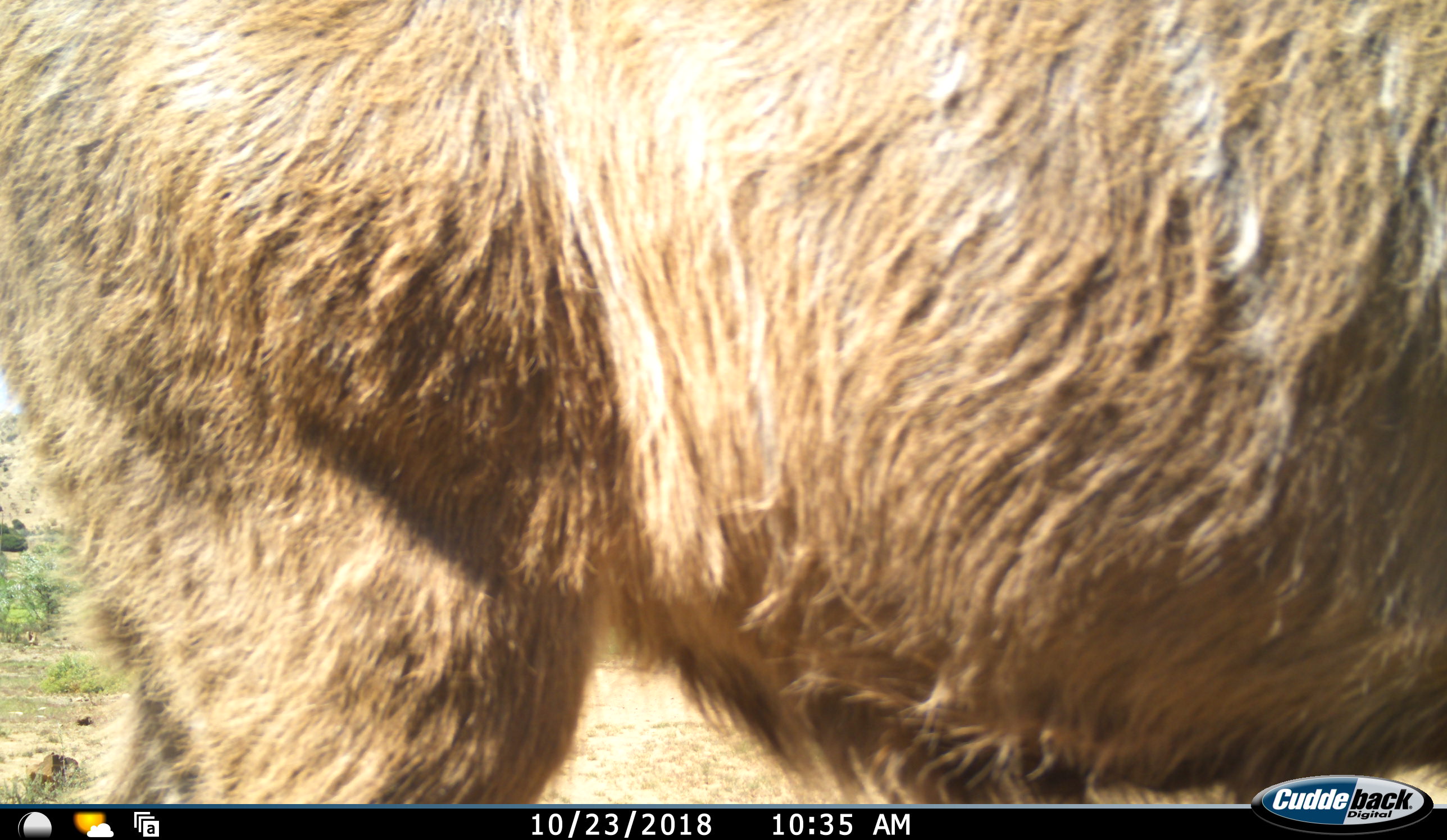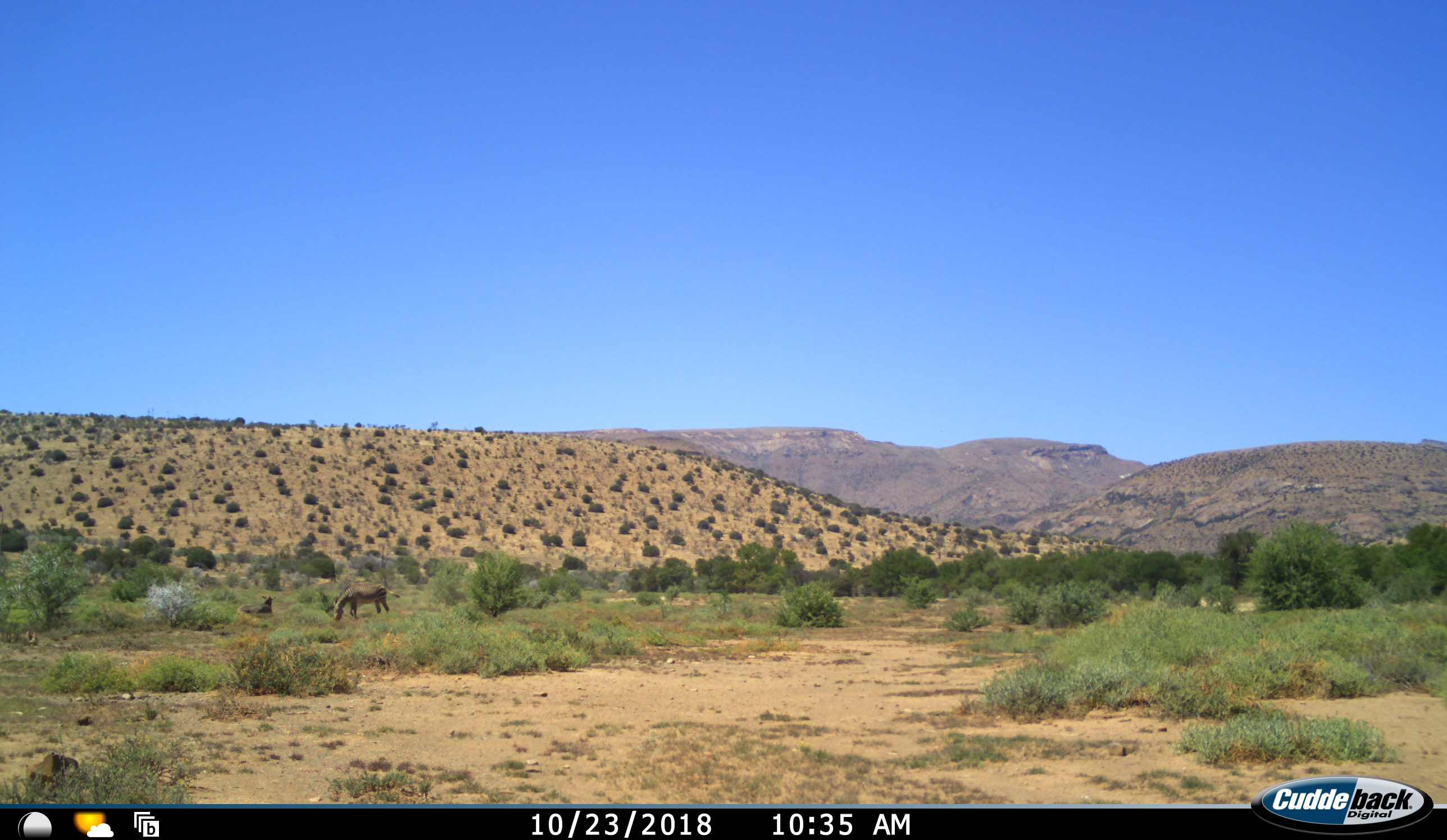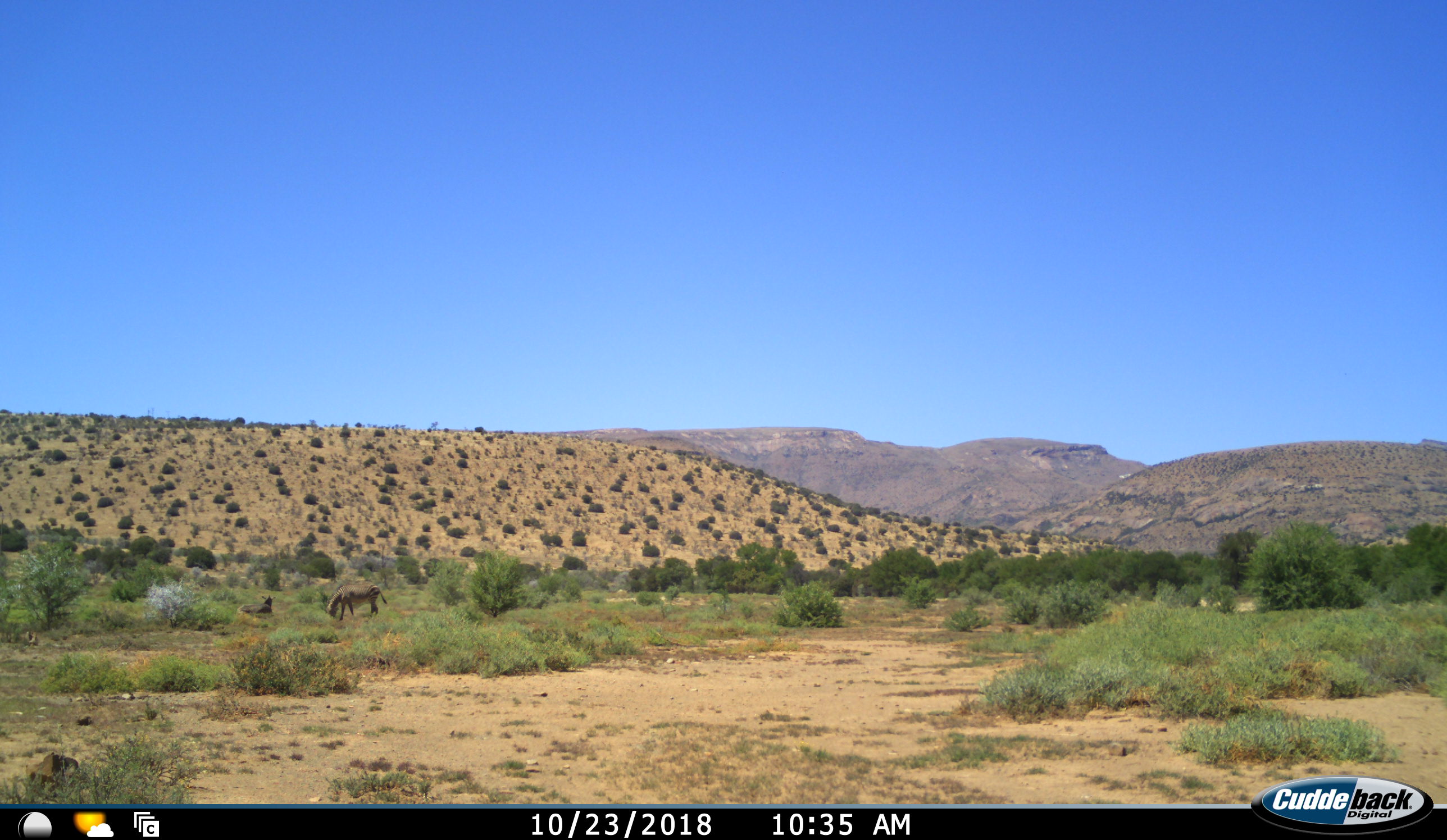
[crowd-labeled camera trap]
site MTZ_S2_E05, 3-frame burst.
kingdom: Animalia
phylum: Chordata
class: Mammalia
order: Artiodactyla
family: Bovidae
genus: Tragelaphus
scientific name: Tragelaphus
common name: kudu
Kudu (Tragelaphus), count 1. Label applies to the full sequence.